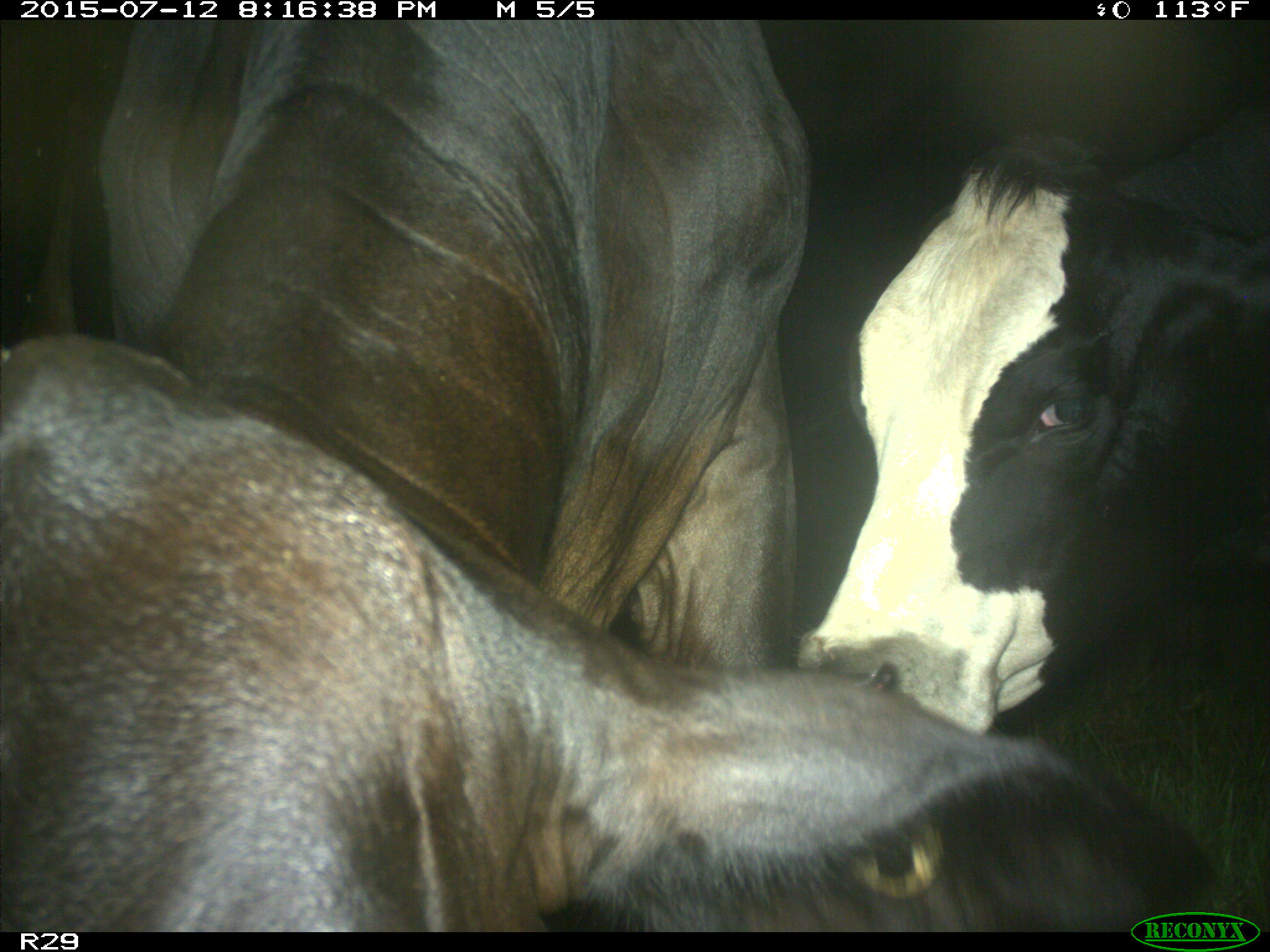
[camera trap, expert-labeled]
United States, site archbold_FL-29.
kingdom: Animalia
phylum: Chordata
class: Mammalia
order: Artiodactyla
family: Bovidae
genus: Bos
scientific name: Bos taurus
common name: domestic cow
Bos taurus (domestic cow).